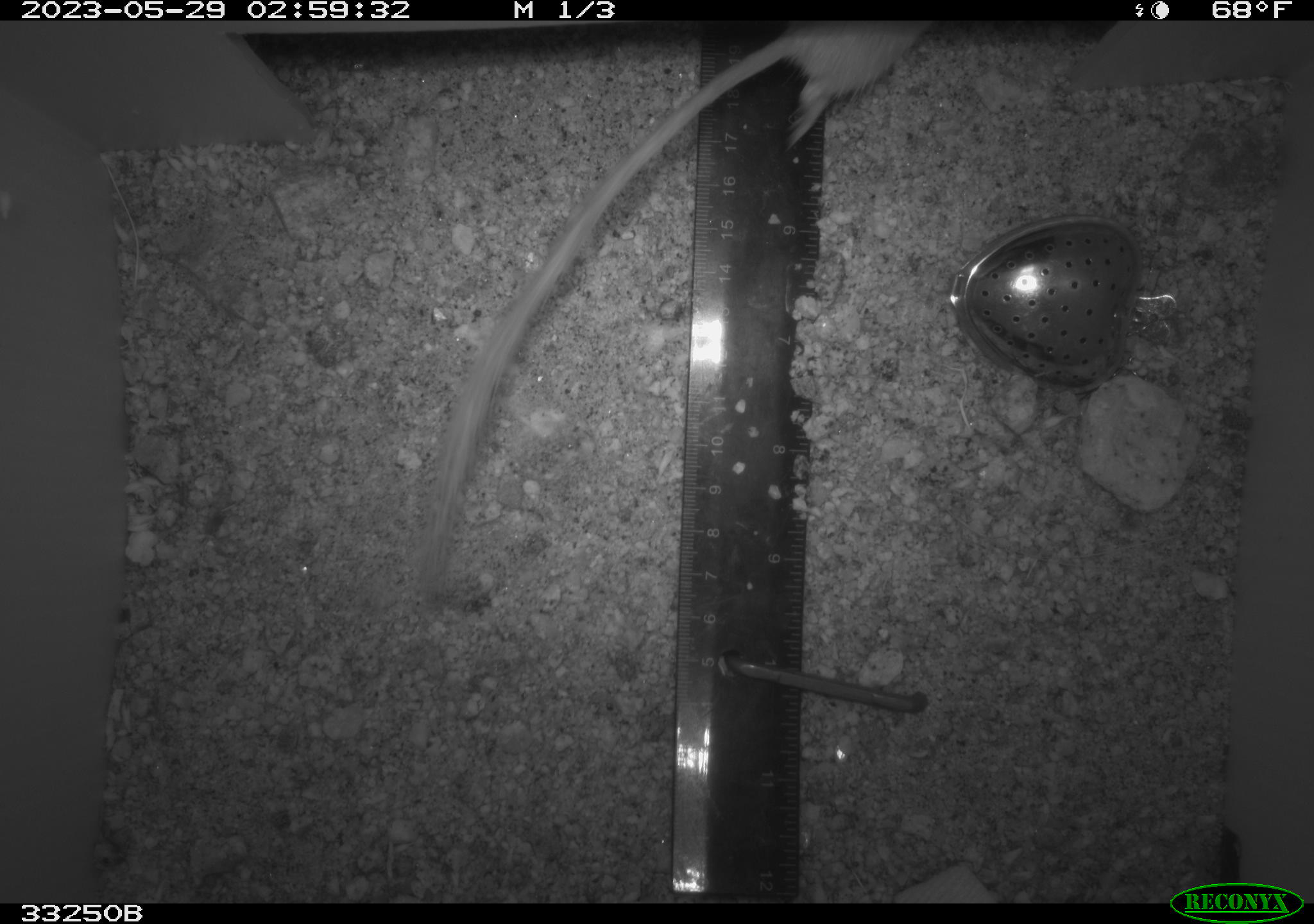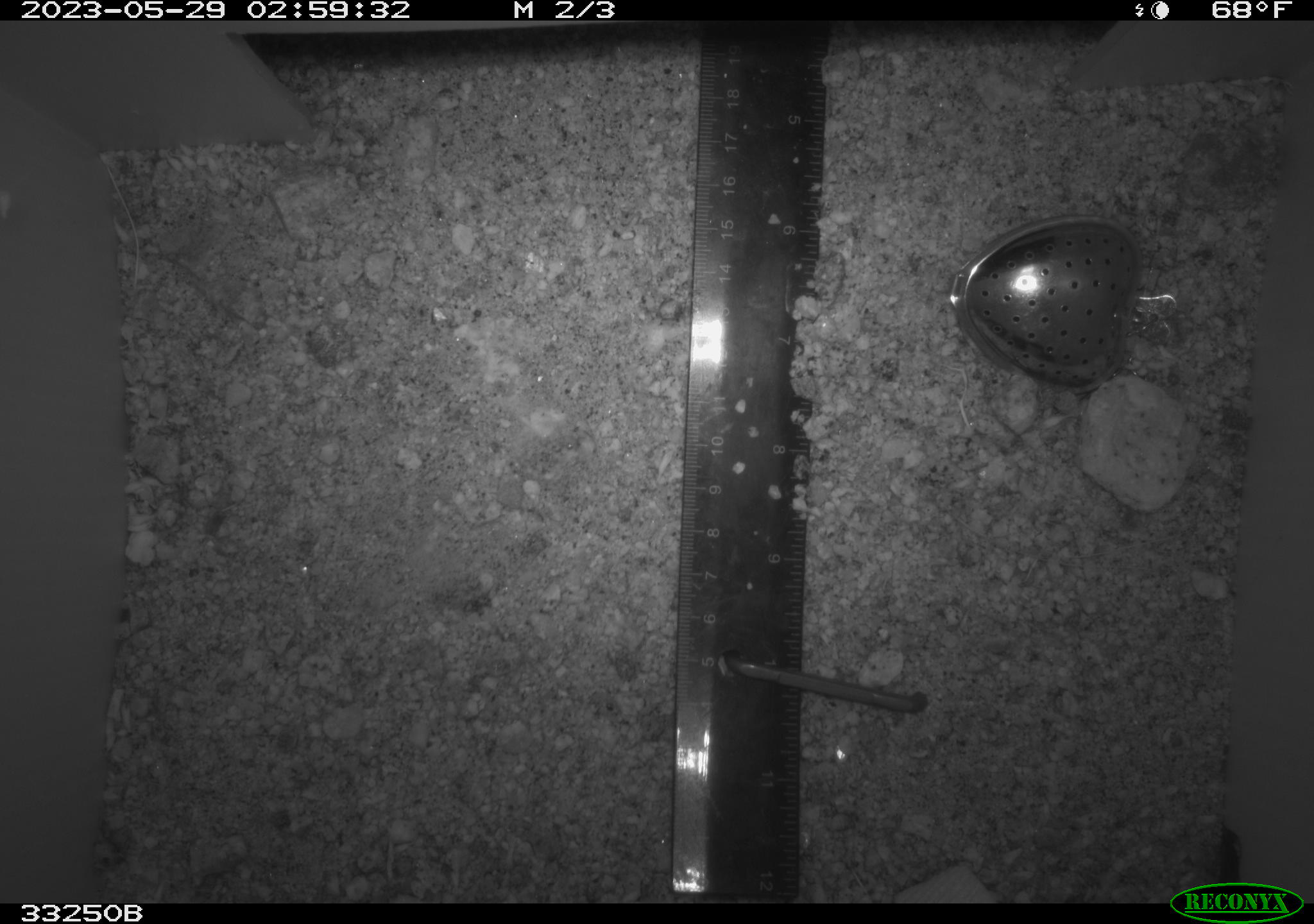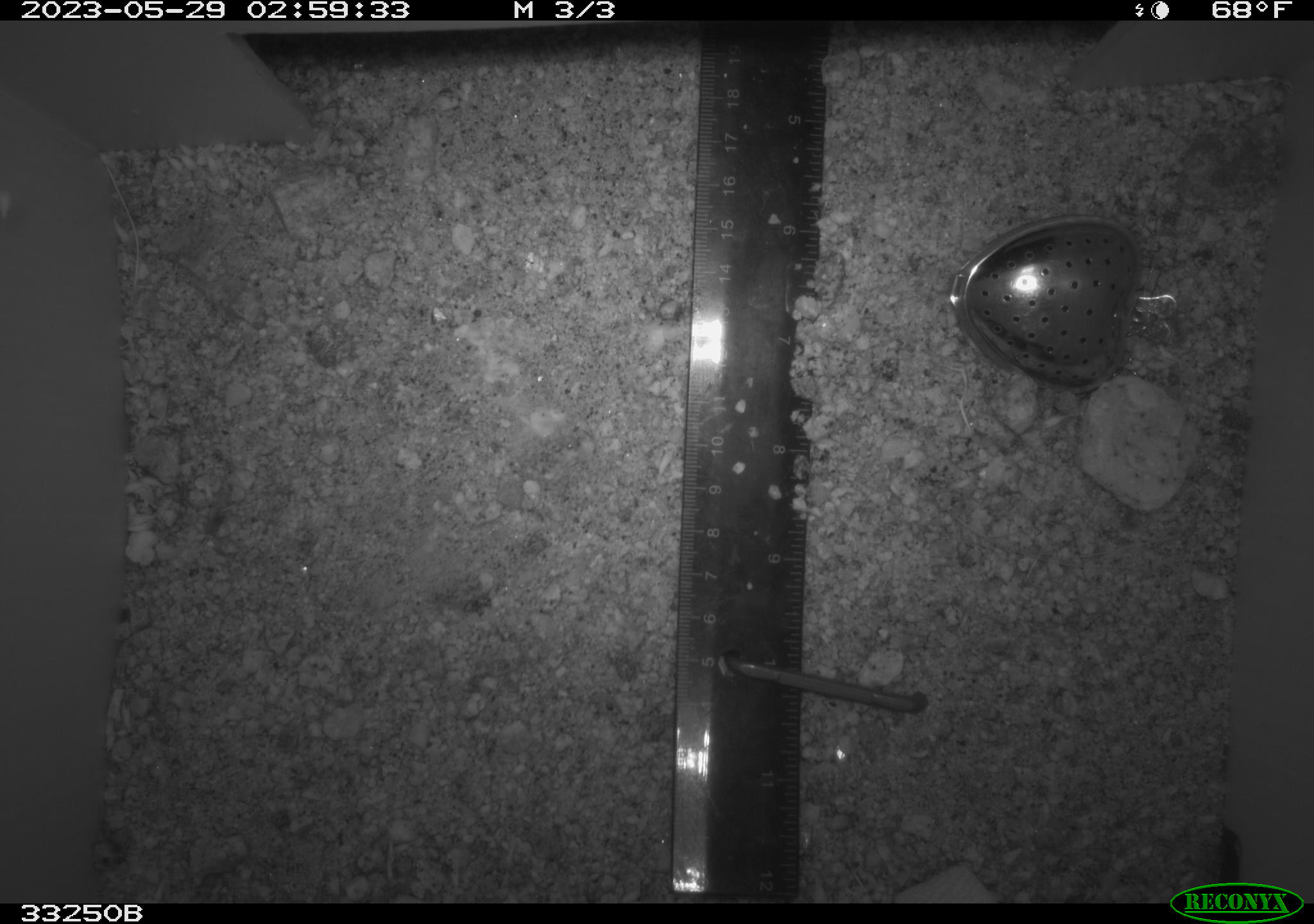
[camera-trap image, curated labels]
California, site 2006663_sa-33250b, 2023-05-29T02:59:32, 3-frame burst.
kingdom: Animalia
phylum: Chordata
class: Mammalia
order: Rodentia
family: Heteromyidae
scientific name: Heteromyidae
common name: kangaroo rats and pocket mice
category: heteromyidae family